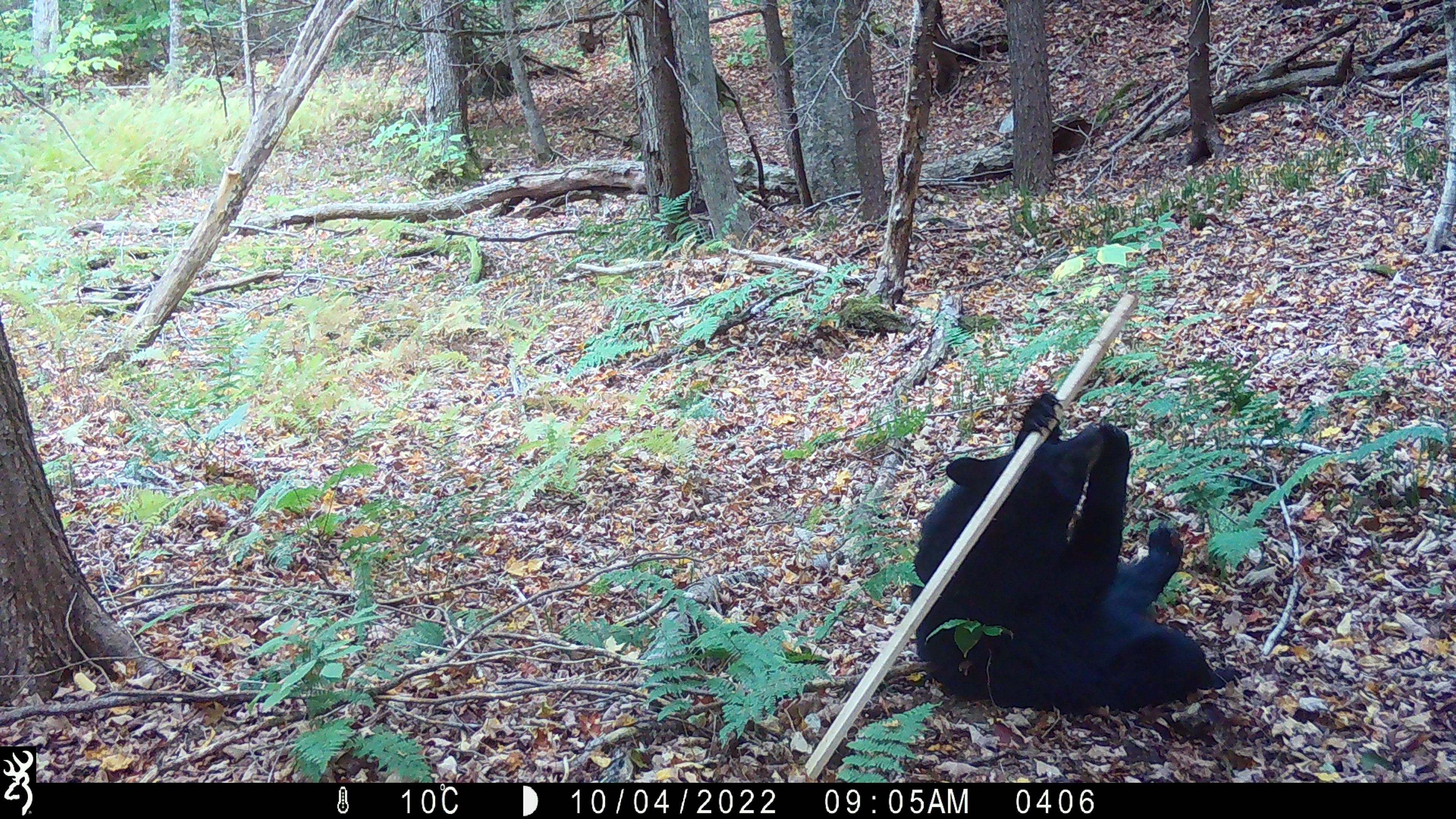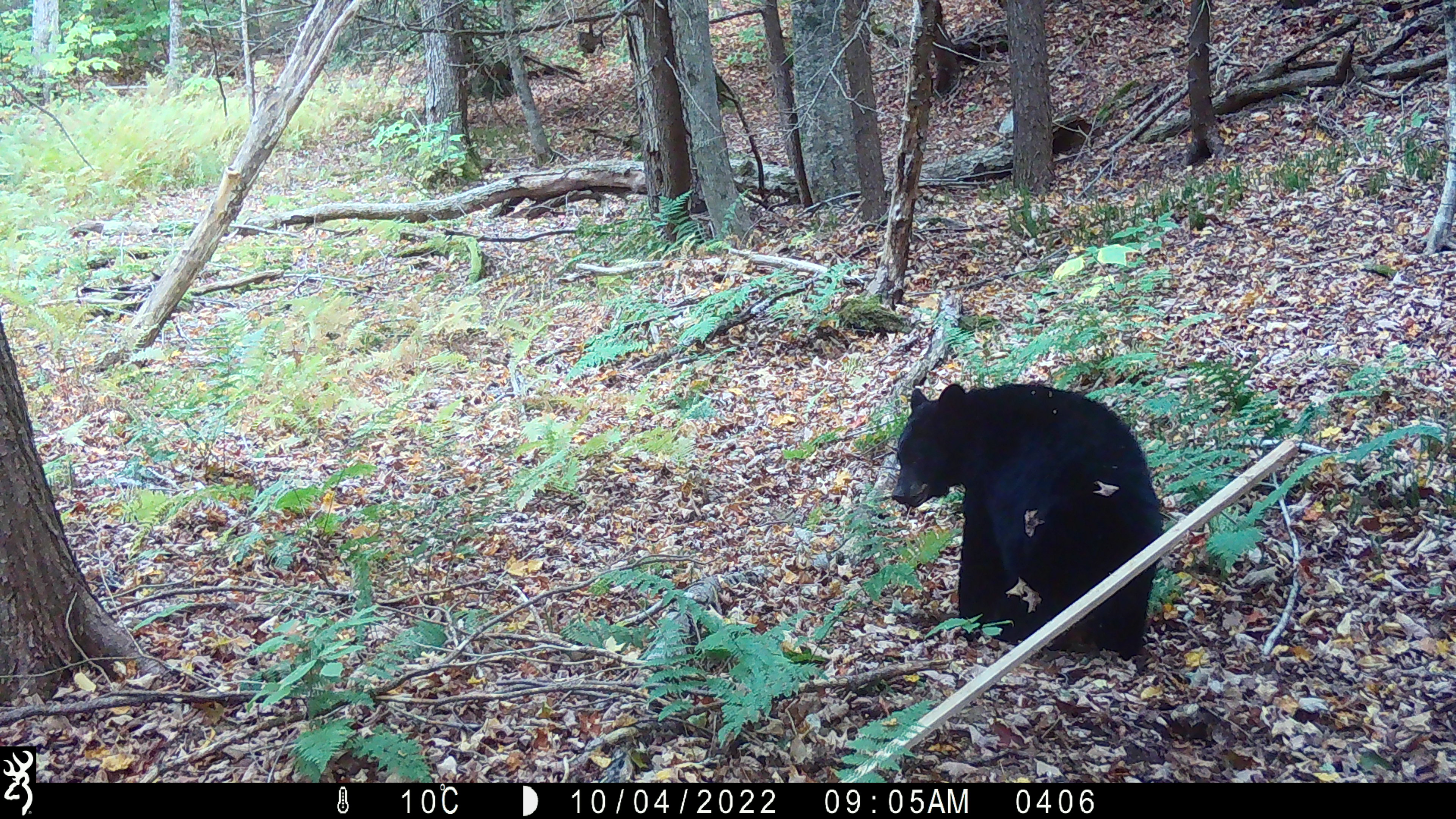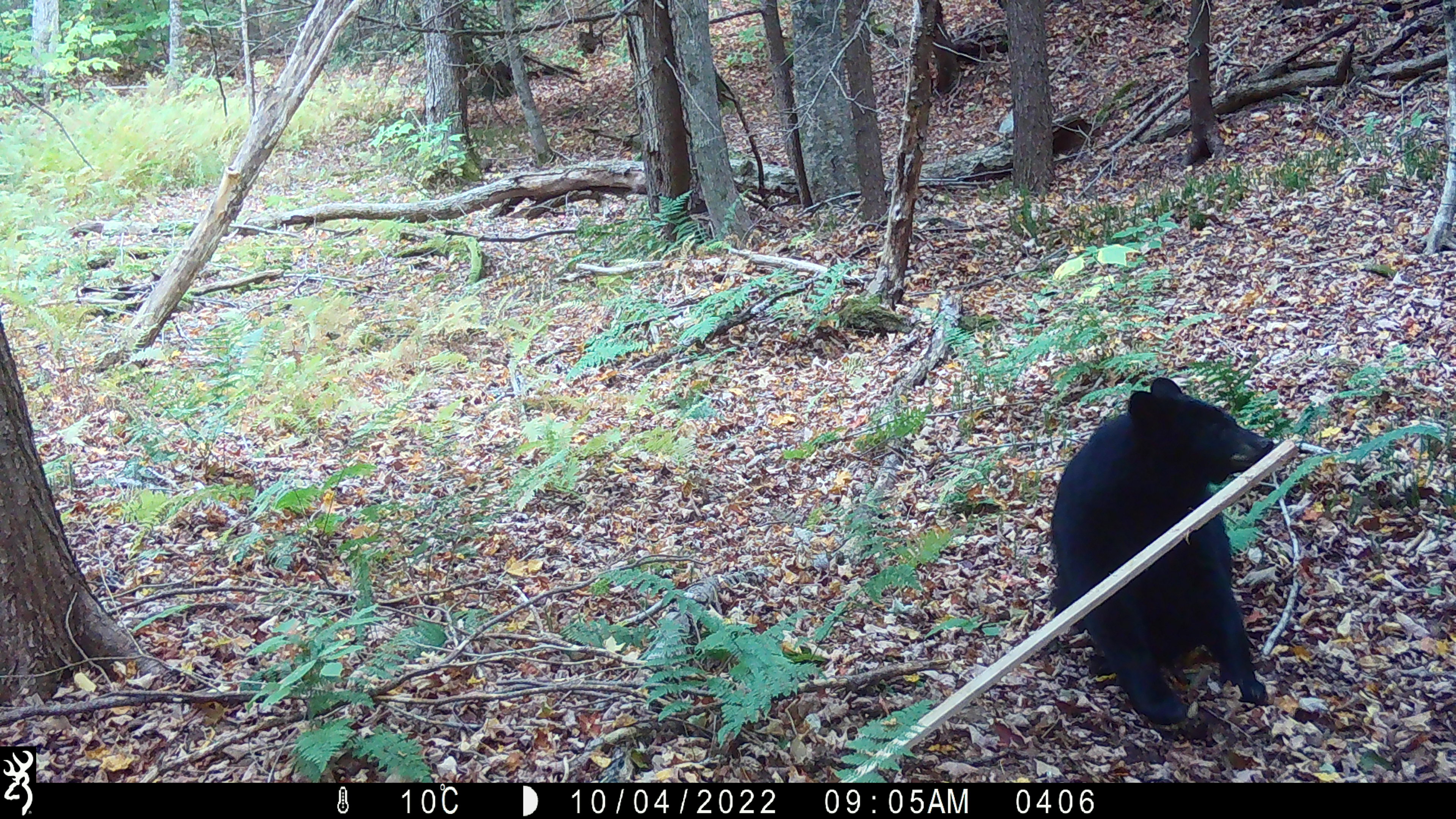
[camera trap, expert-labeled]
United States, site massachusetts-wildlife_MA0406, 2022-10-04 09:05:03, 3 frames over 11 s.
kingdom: Animalia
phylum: Chordata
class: Mammalia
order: Carnivora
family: Ursidae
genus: Ursus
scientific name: Ursus americanus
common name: black bear